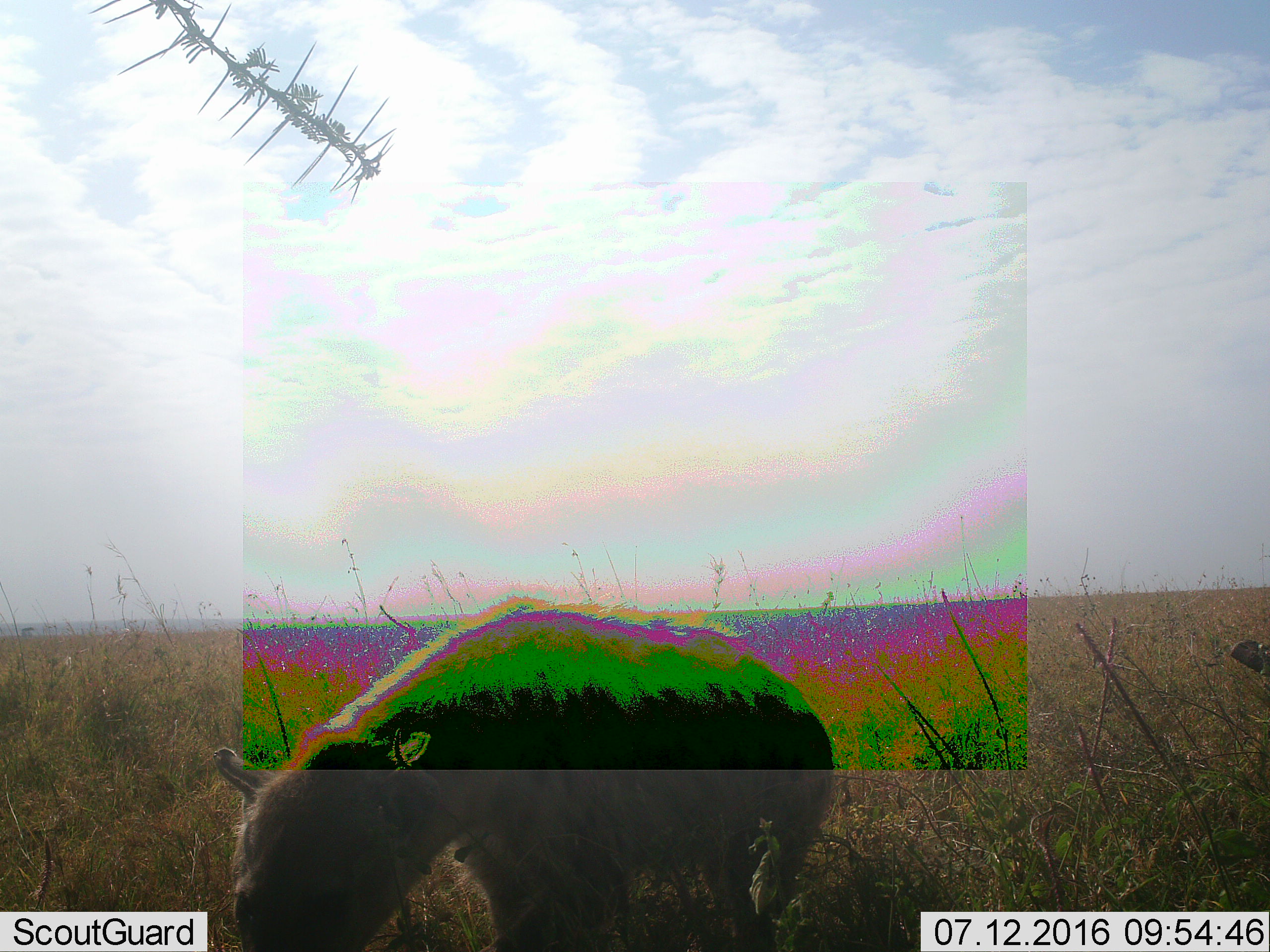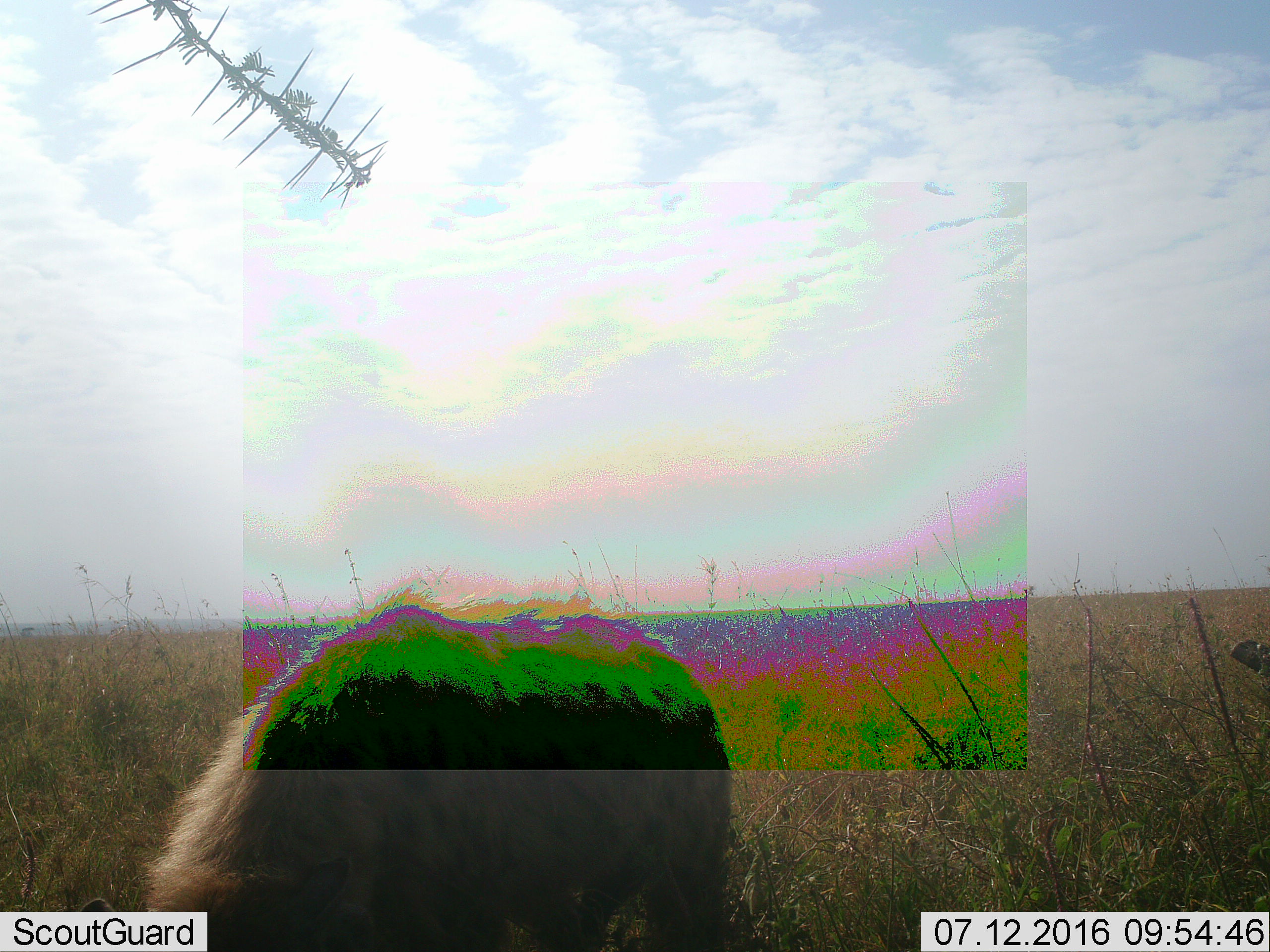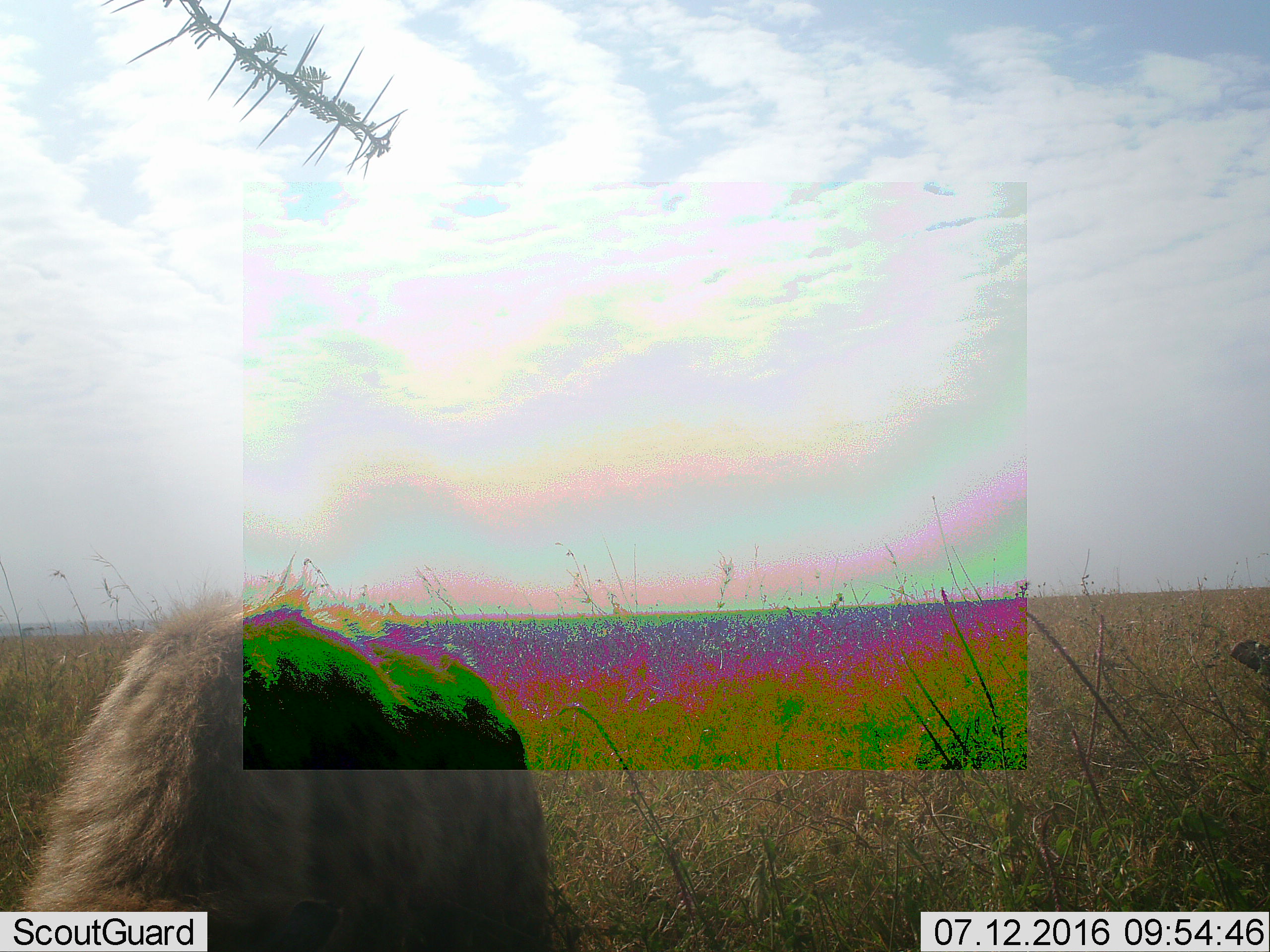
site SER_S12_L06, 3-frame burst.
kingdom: Animalia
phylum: Chordata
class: Mammalia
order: Carnivora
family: Hyaenidae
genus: Crocuta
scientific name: Crocuta crocuta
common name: spotted hyena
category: hyenaspotted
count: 1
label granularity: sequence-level